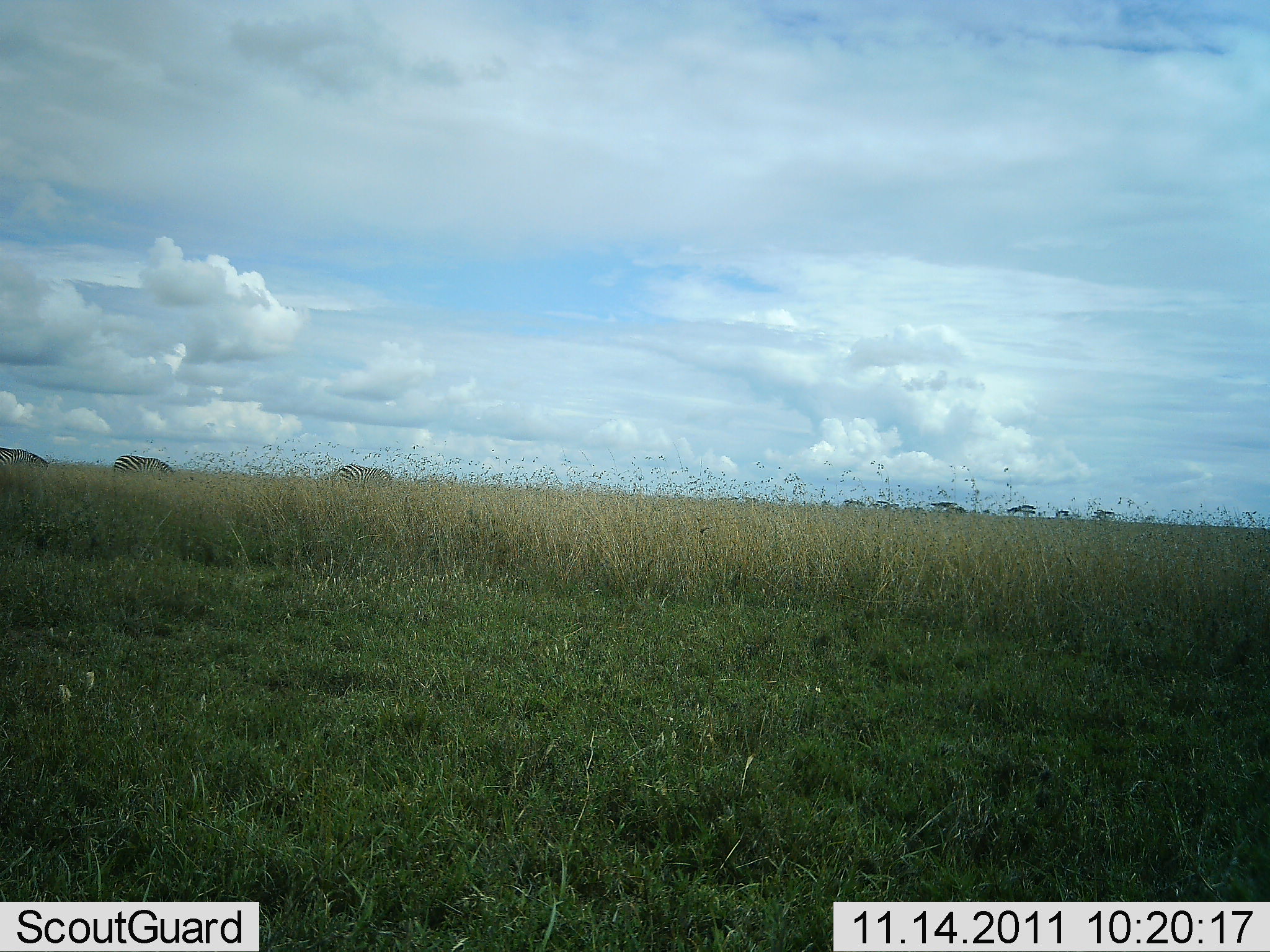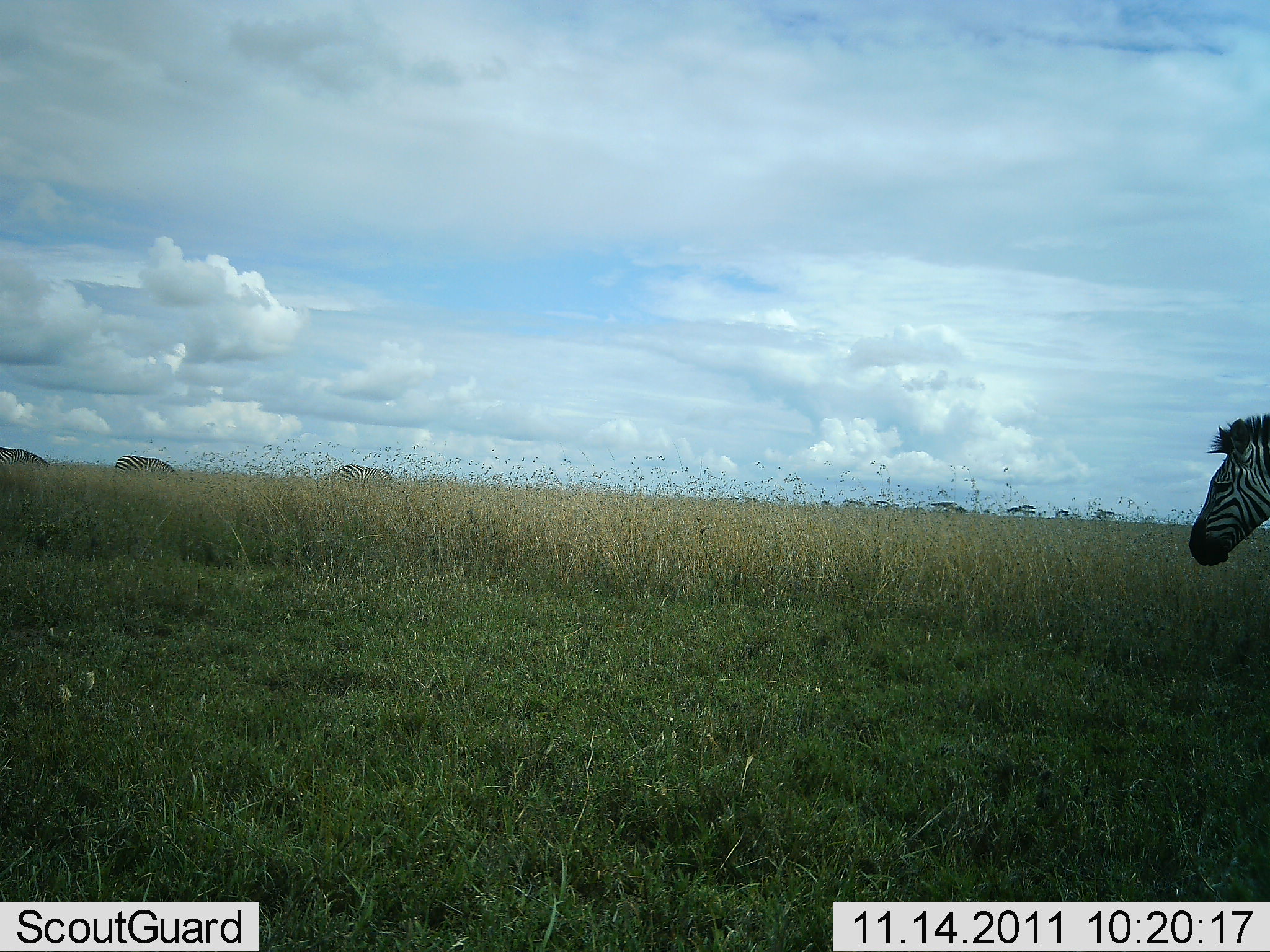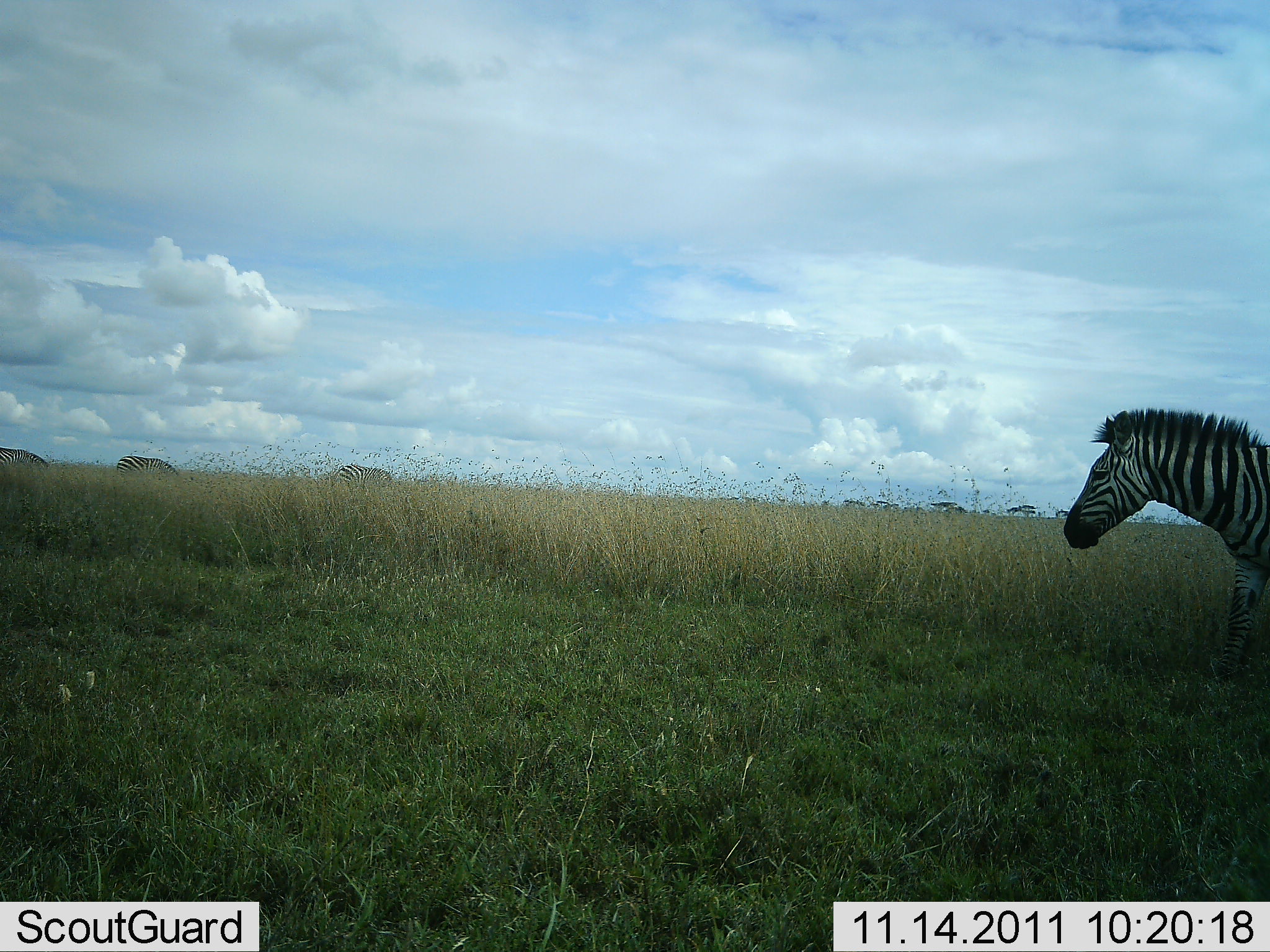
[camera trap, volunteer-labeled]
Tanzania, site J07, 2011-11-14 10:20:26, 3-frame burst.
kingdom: Animalia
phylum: Chordata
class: Mammalia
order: Perissodactyla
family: Equidae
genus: Equus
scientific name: Equus quagga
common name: plains zebra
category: zebra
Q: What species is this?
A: Zebra (plains zebra) (Equus quagga).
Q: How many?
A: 3.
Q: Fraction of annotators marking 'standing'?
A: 36%.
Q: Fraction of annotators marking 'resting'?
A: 0%.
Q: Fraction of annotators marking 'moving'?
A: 91%.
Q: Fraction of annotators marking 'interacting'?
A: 0%.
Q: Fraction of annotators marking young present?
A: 0%.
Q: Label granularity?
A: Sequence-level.